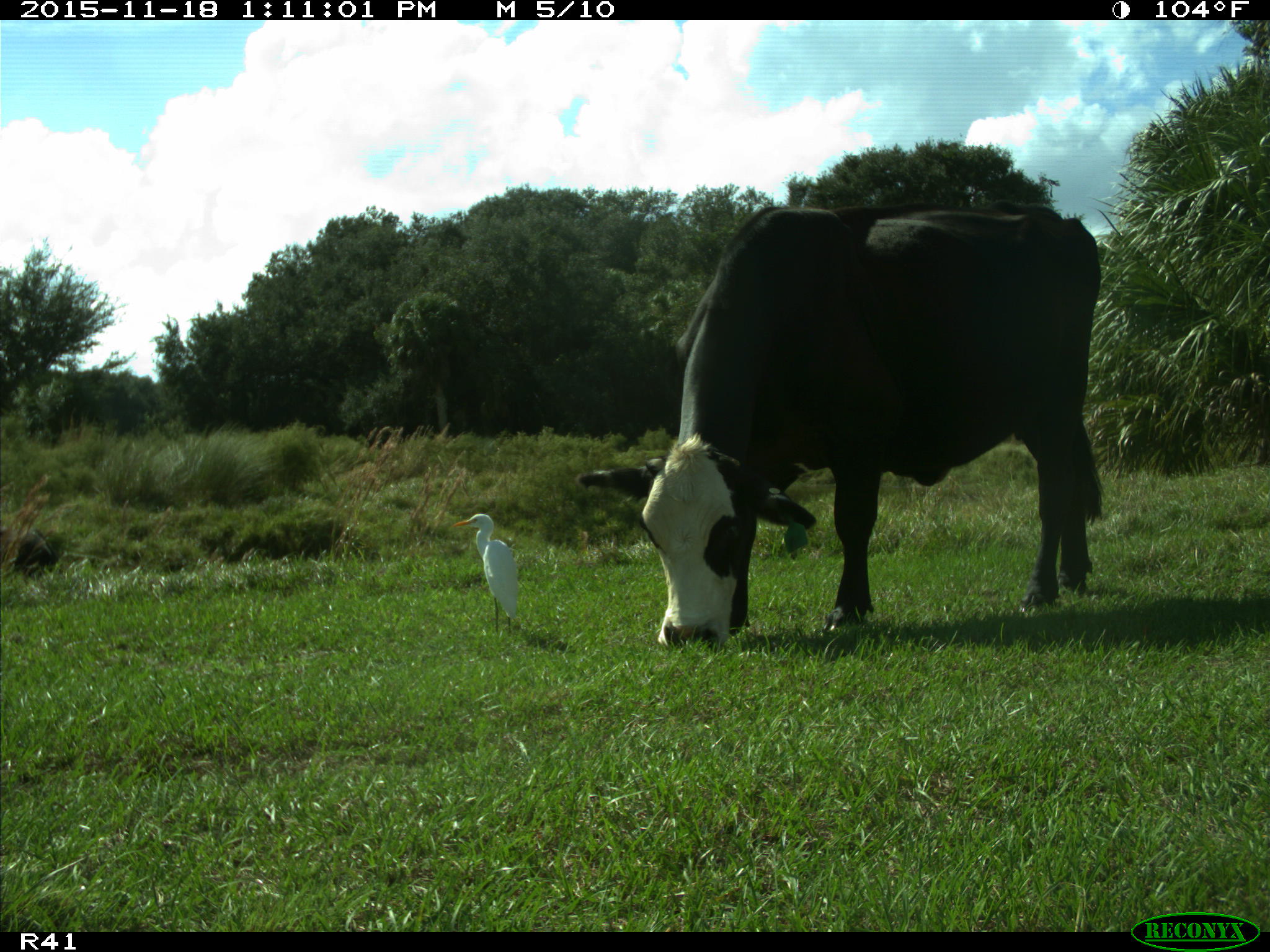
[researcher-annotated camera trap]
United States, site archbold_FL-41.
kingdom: Animalia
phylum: Chordata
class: Mammalia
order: Artiodactyla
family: Bovidae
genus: Bos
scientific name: Bos taurus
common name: domestic cow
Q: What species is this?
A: Bos taurus (domestic cow).